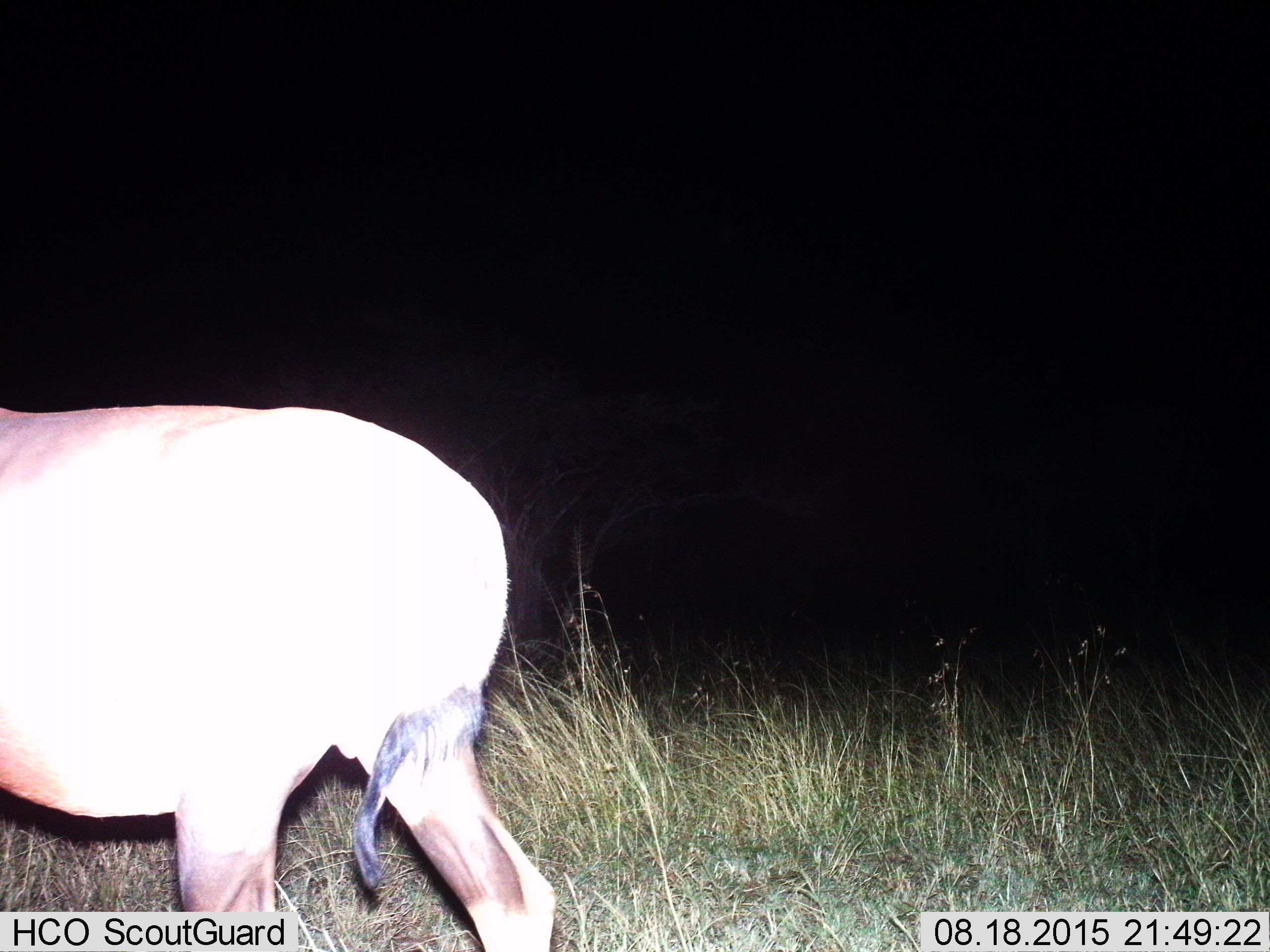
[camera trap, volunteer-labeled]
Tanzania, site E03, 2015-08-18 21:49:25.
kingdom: Animalia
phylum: Chordata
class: Mammalia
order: Artiodactyla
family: Bovidae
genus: Damaliscus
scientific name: Damaliscus lunatus jimela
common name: topi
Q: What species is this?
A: Topi (Damaliscus lunatus jimela).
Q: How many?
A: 1.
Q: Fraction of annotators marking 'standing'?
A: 33%.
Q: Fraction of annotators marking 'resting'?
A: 0%.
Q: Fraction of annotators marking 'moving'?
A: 67%.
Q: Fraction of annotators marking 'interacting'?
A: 0%.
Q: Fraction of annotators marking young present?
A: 0%.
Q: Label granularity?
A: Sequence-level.